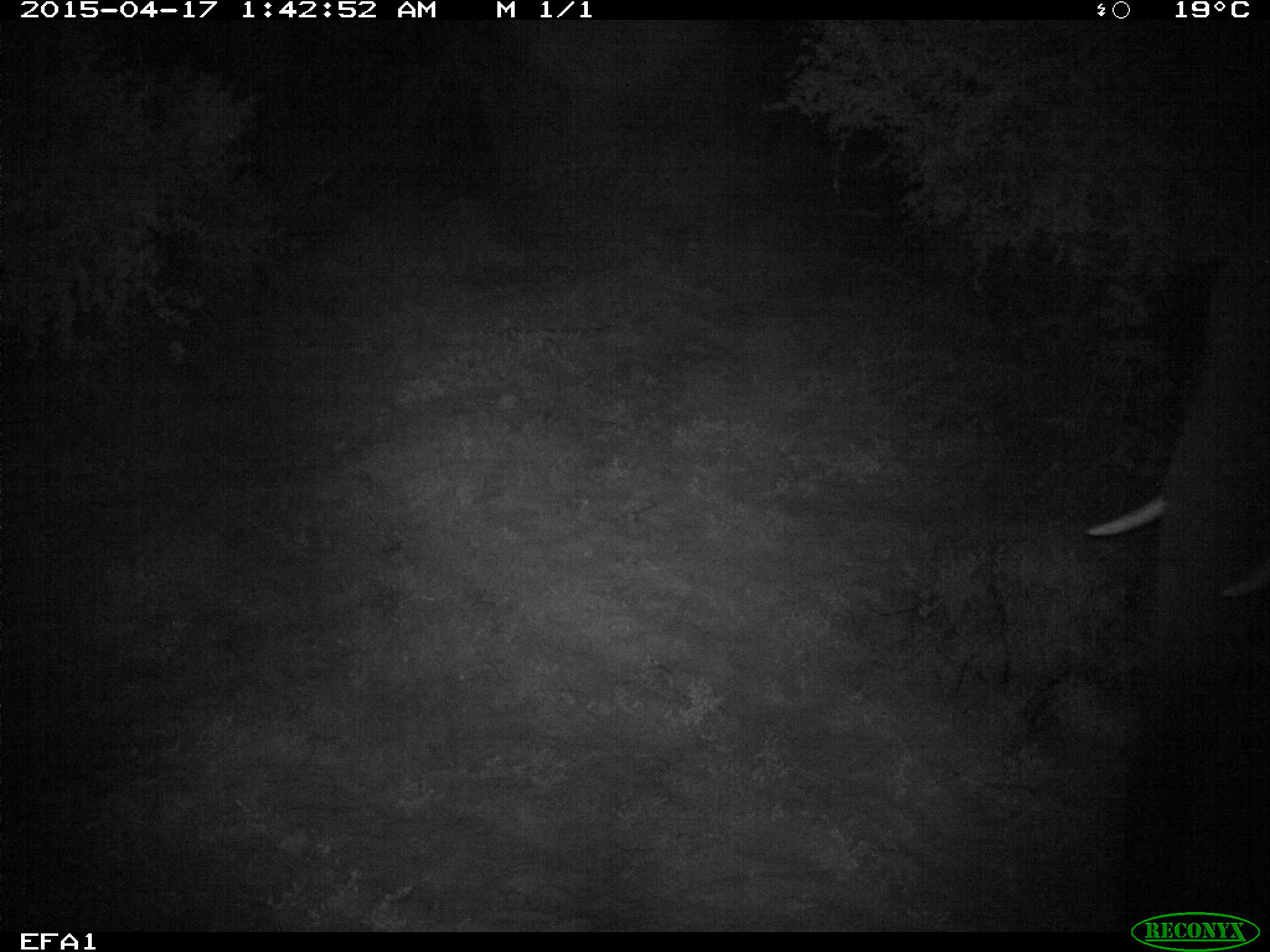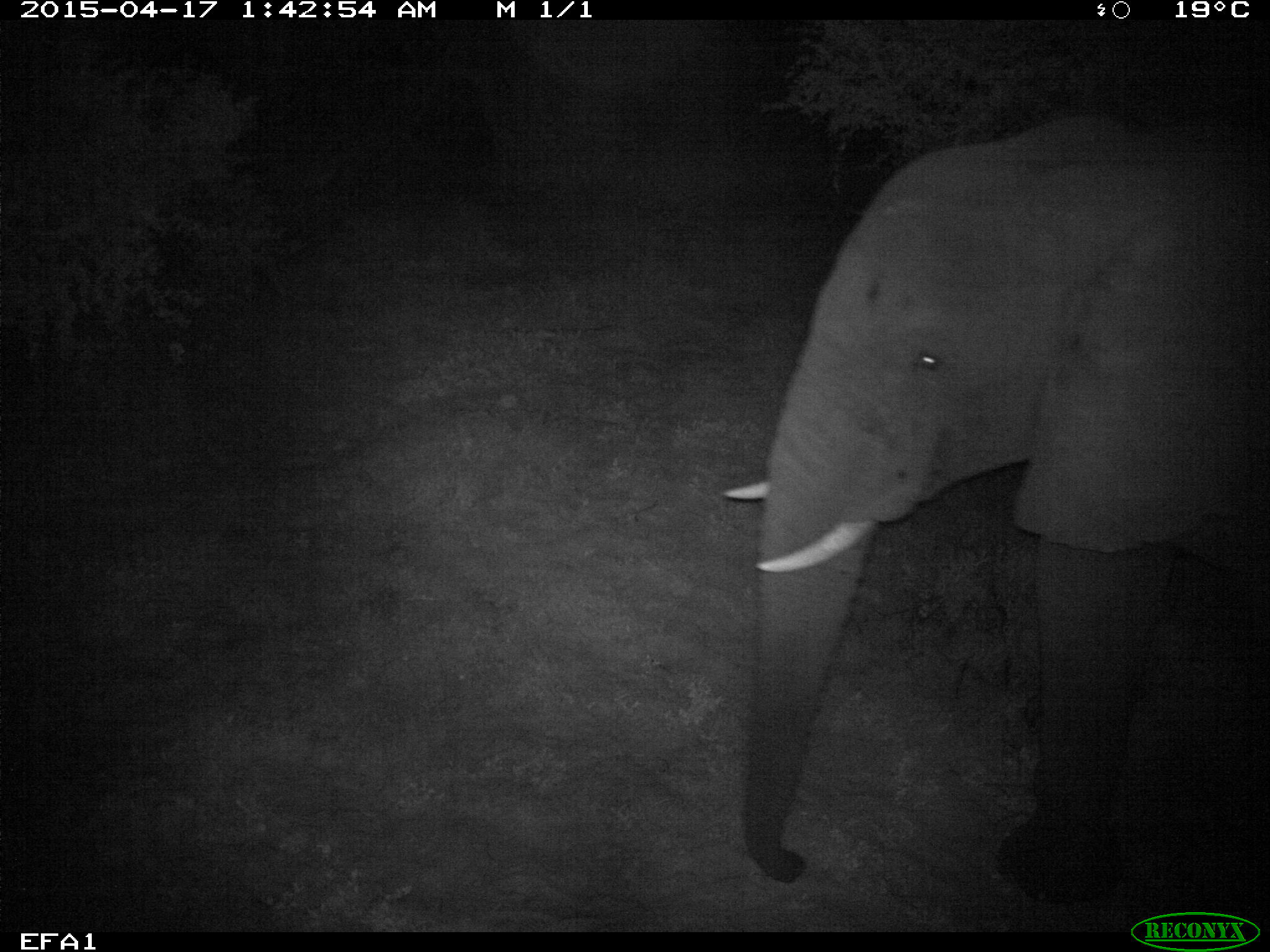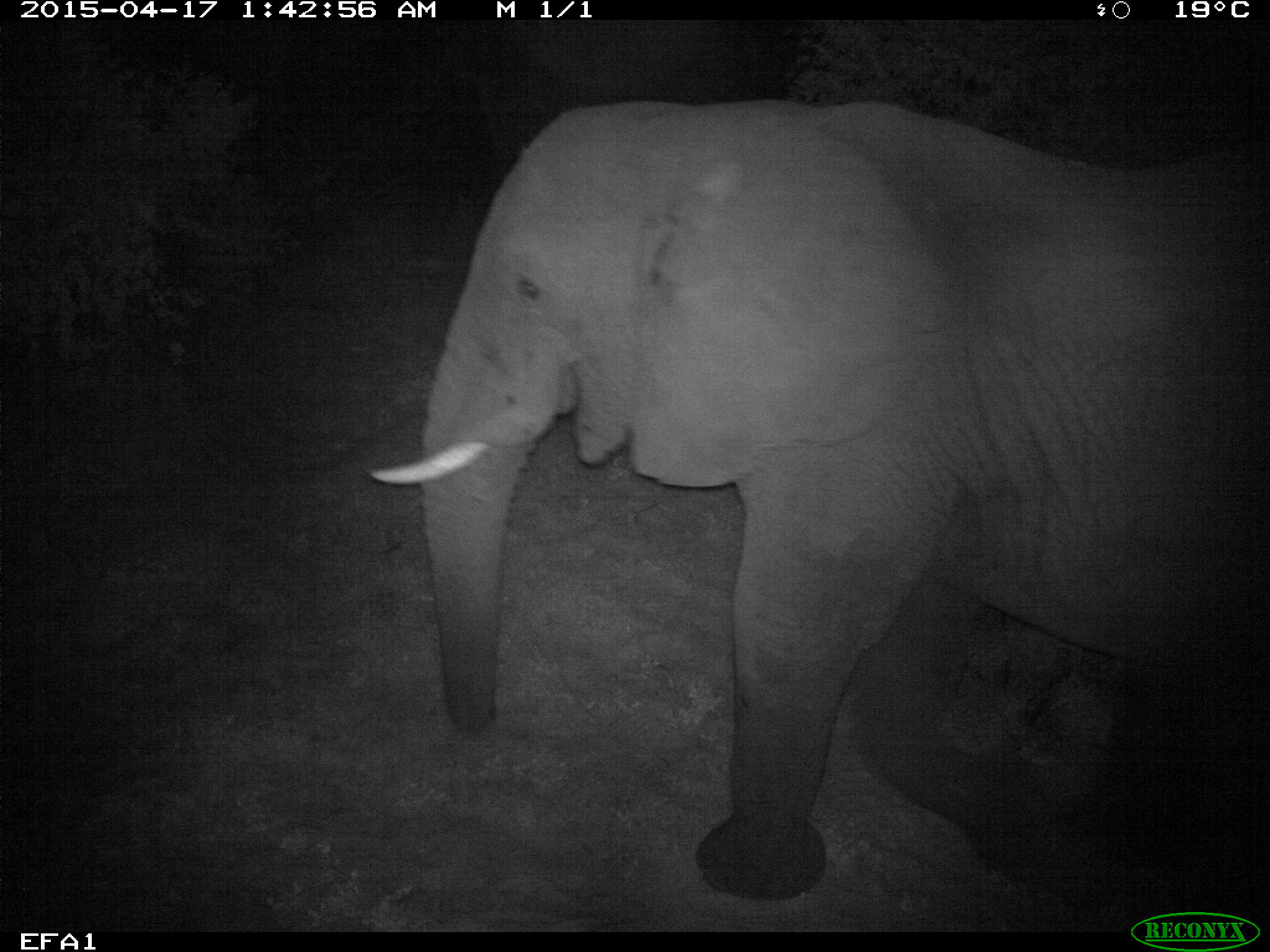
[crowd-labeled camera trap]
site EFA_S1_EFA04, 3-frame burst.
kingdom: Animalia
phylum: Chordata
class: Mammalia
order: Proboscidea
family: Elephantidae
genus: Loxodonta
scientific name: Loxodonta africana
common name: african bush elephant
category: elephant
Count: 1.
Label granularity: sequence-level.